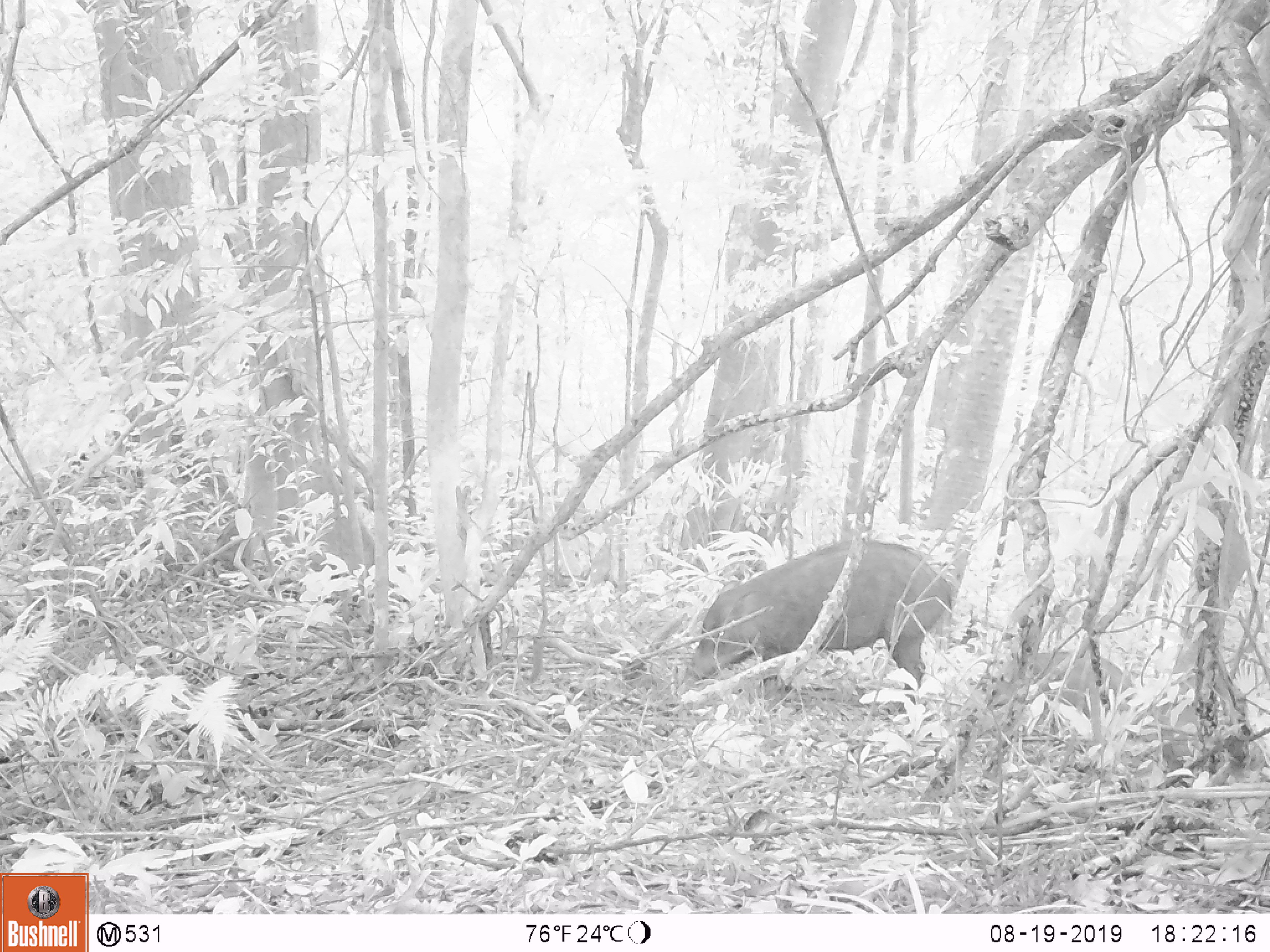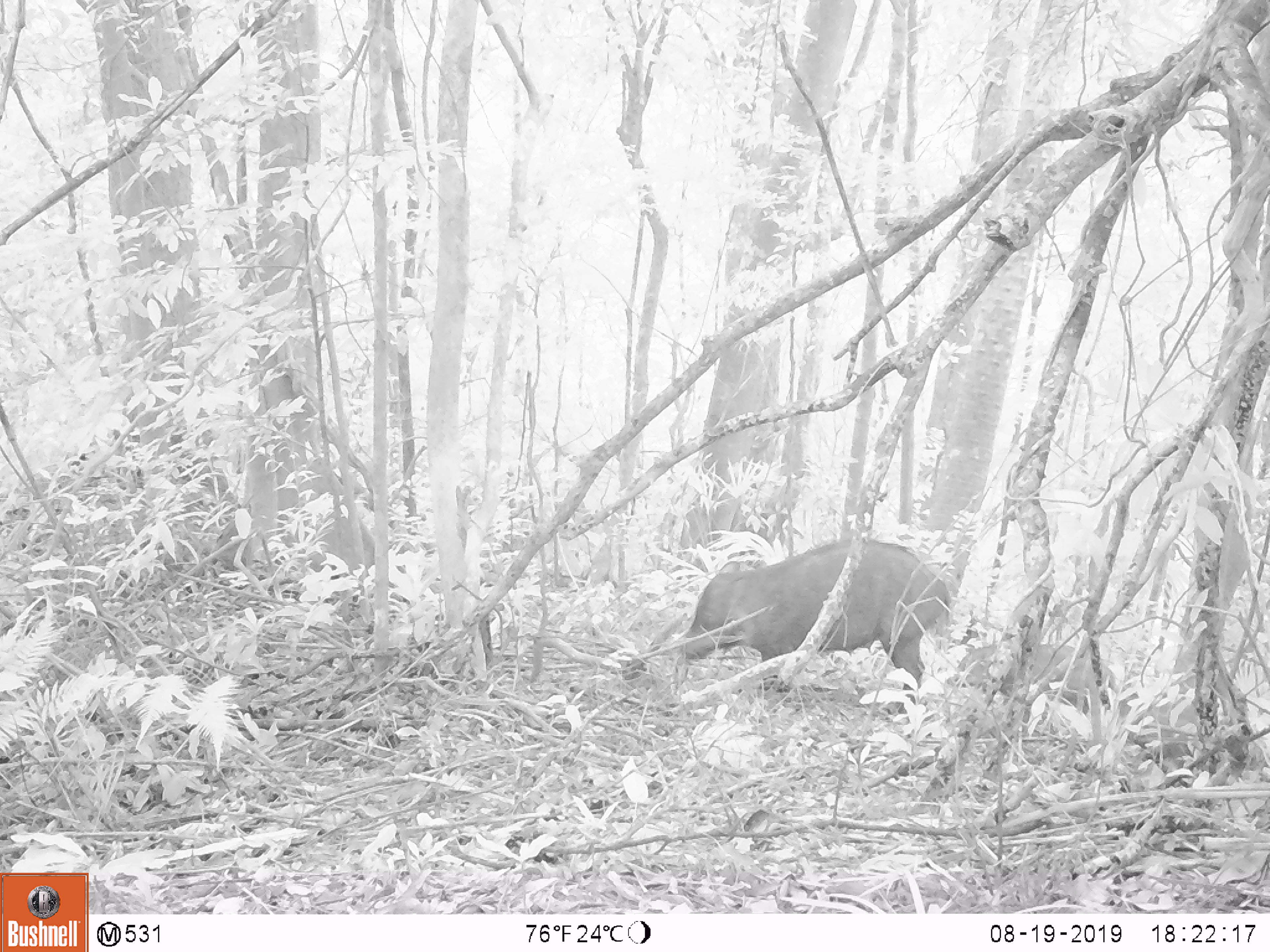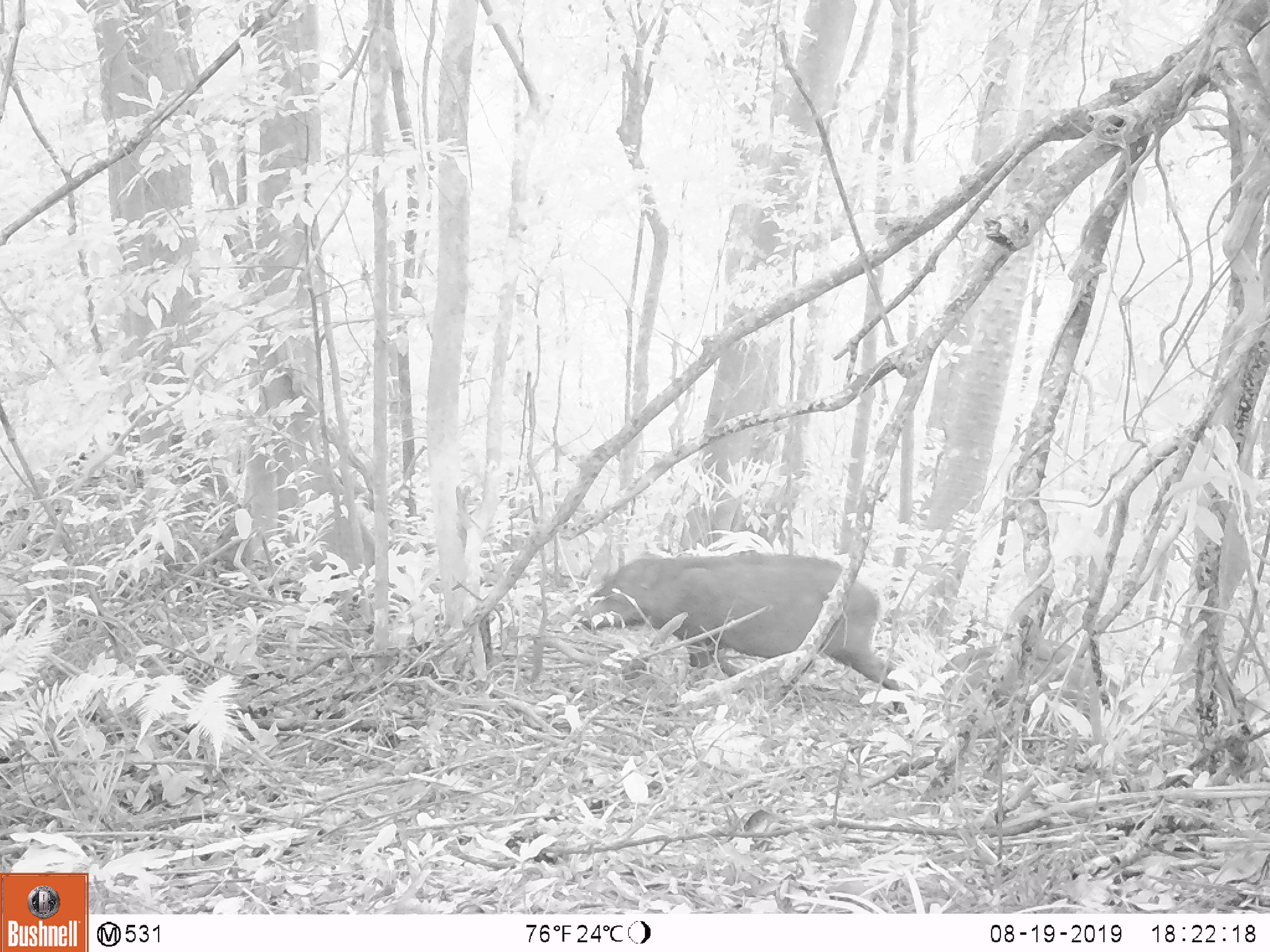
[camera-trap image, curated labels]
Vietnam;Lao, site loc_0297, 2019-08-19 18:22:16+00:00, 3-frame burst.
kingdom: Animalia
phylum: Chordata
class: Mammalia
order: Artiodactyla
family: Suidae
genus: Sus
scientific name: Sus scrofa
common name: eurasian wild pig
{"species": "eurasian wild pig (Sus scrofa)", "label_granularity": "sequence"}